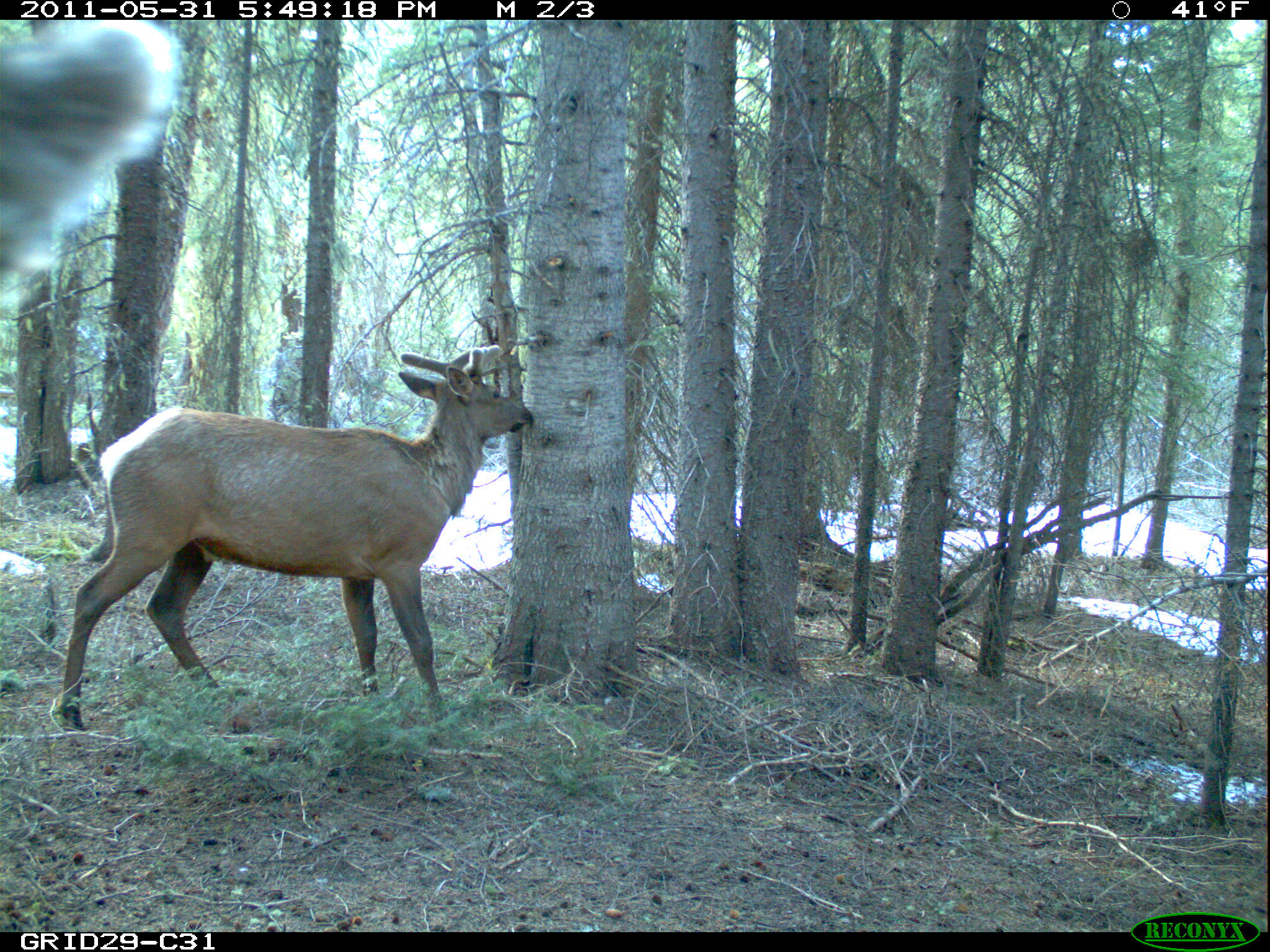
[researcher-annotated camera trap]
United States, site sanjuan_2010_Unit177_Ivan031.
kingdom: Animalia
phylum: Chordata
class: Mammalia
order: Artiodactyla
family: Cervidae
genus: Cervus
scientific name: Cervus elaphus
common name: red deer